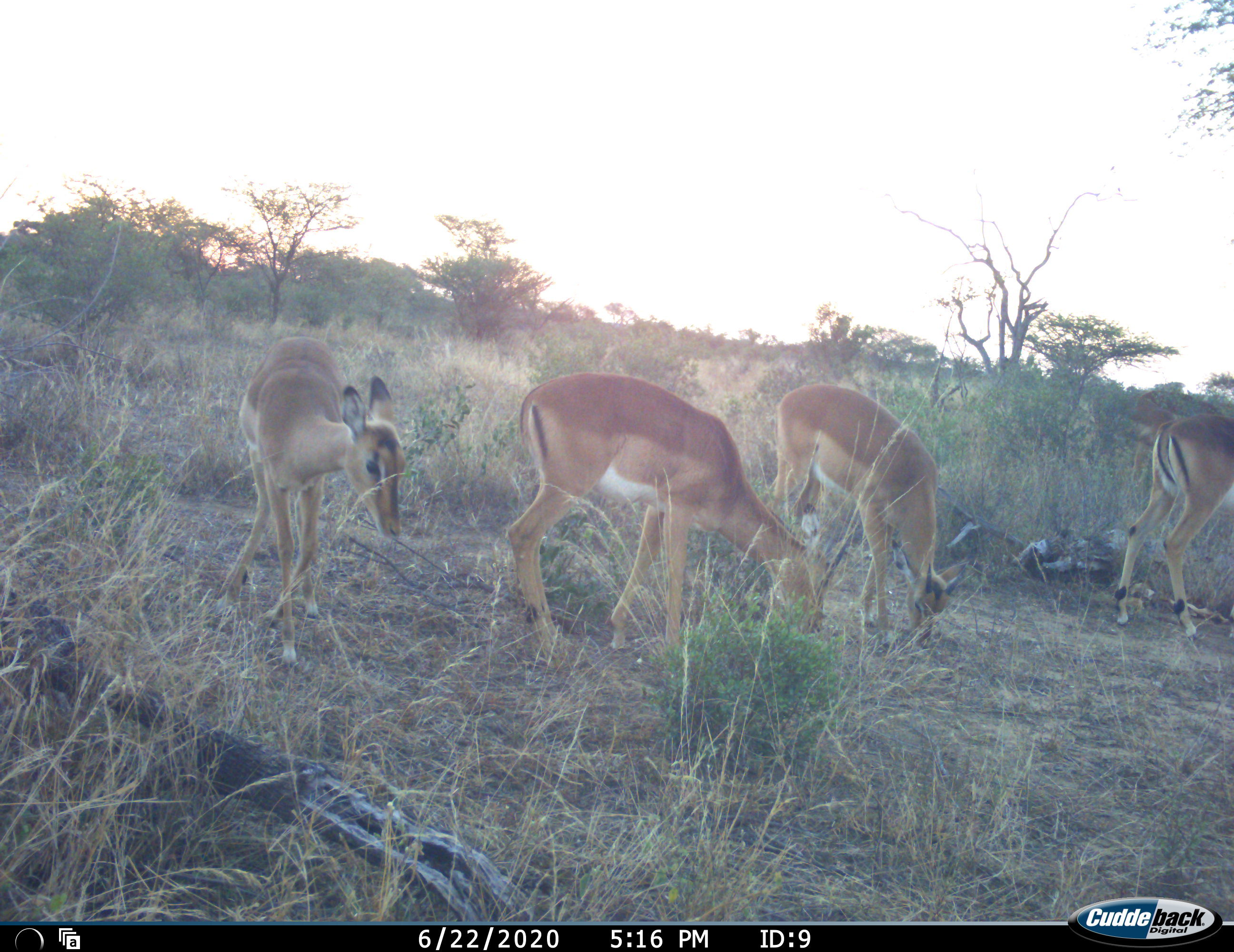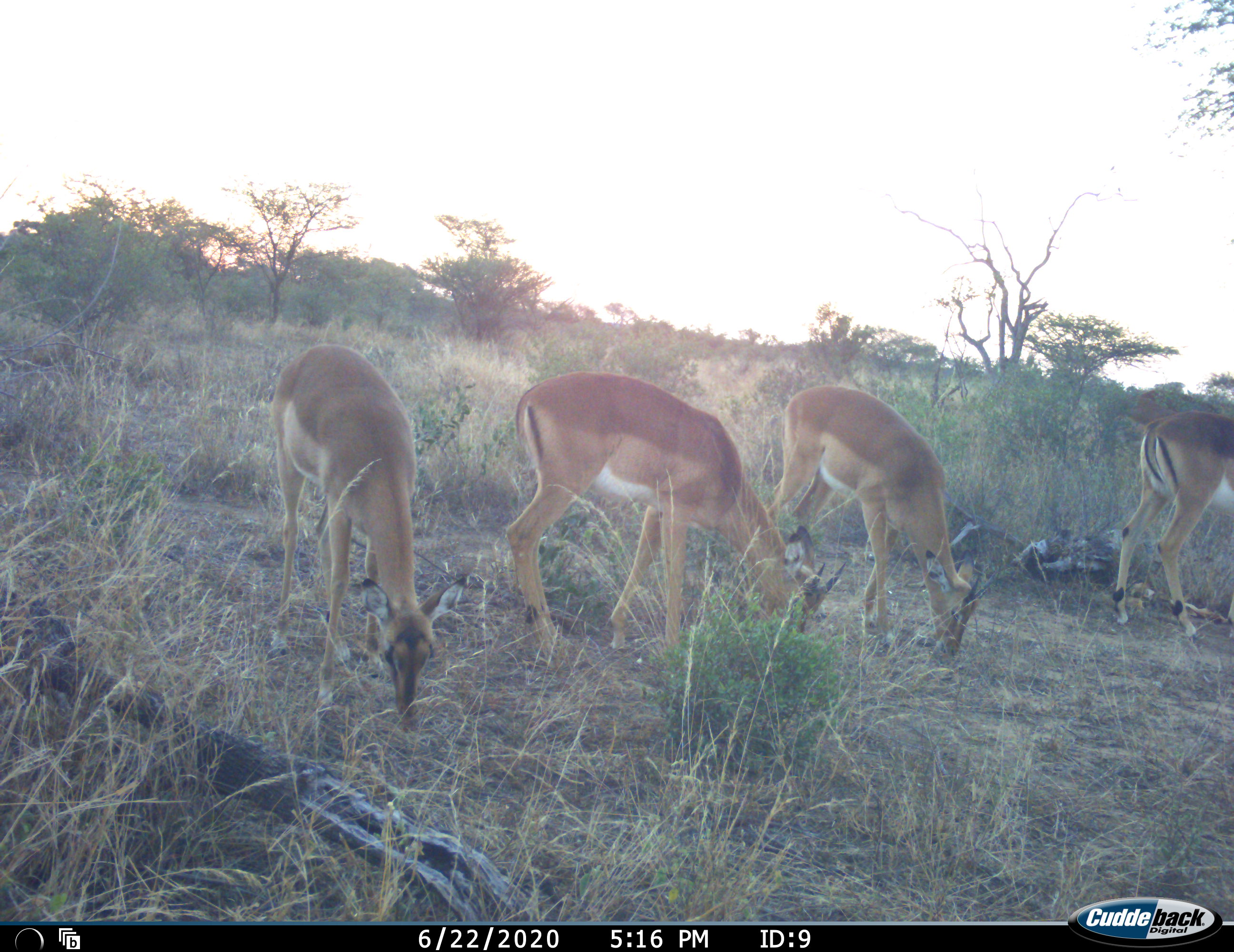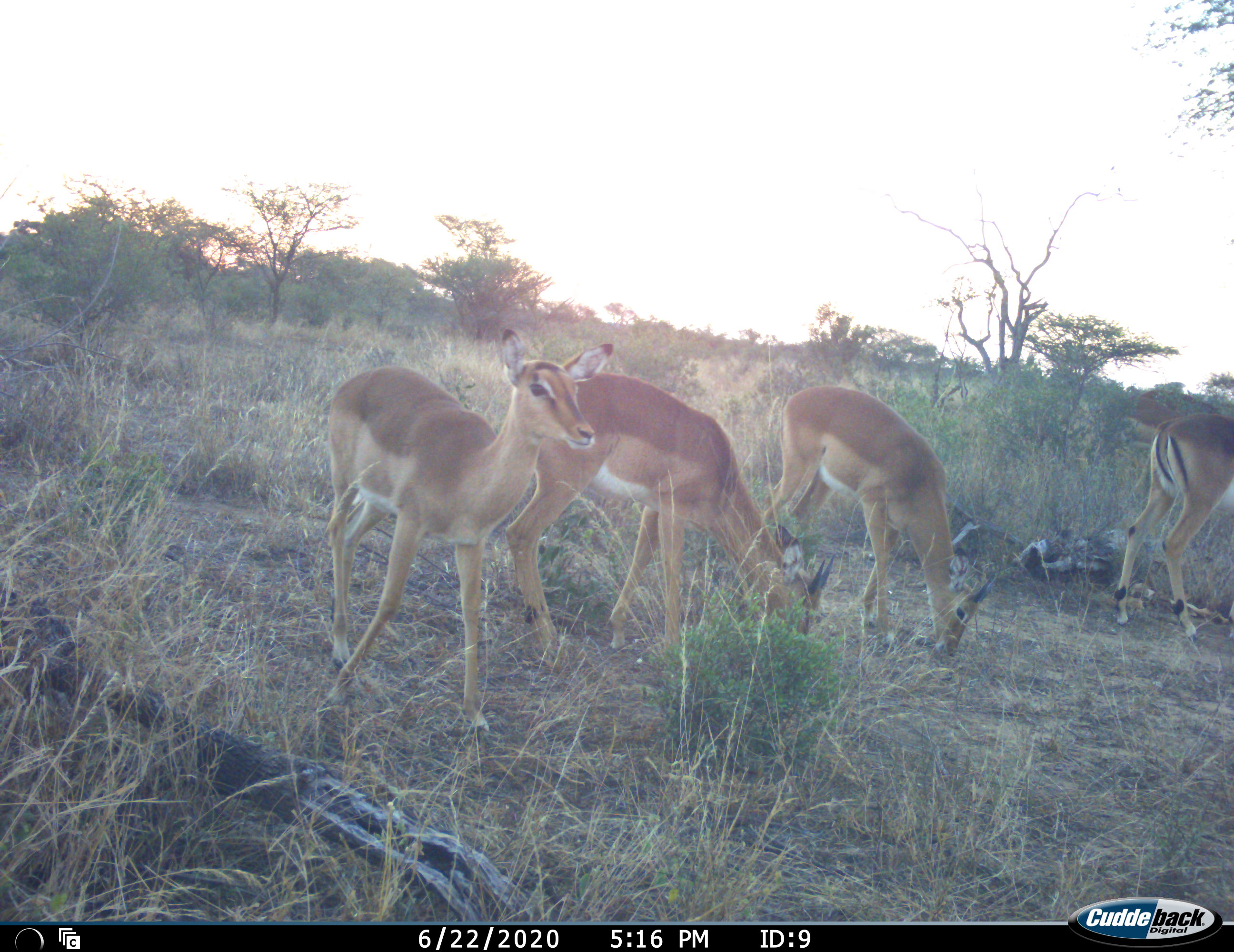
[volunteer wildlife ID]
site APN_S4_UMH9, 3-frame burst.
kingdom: Animalia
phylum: Chordata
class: Mammalia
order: Artiodactyla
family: Bovidae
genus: Aepyceros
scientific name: Aepyceros melampus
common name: impala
Impala (Aepyceros melampus), count 5. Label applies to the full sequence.